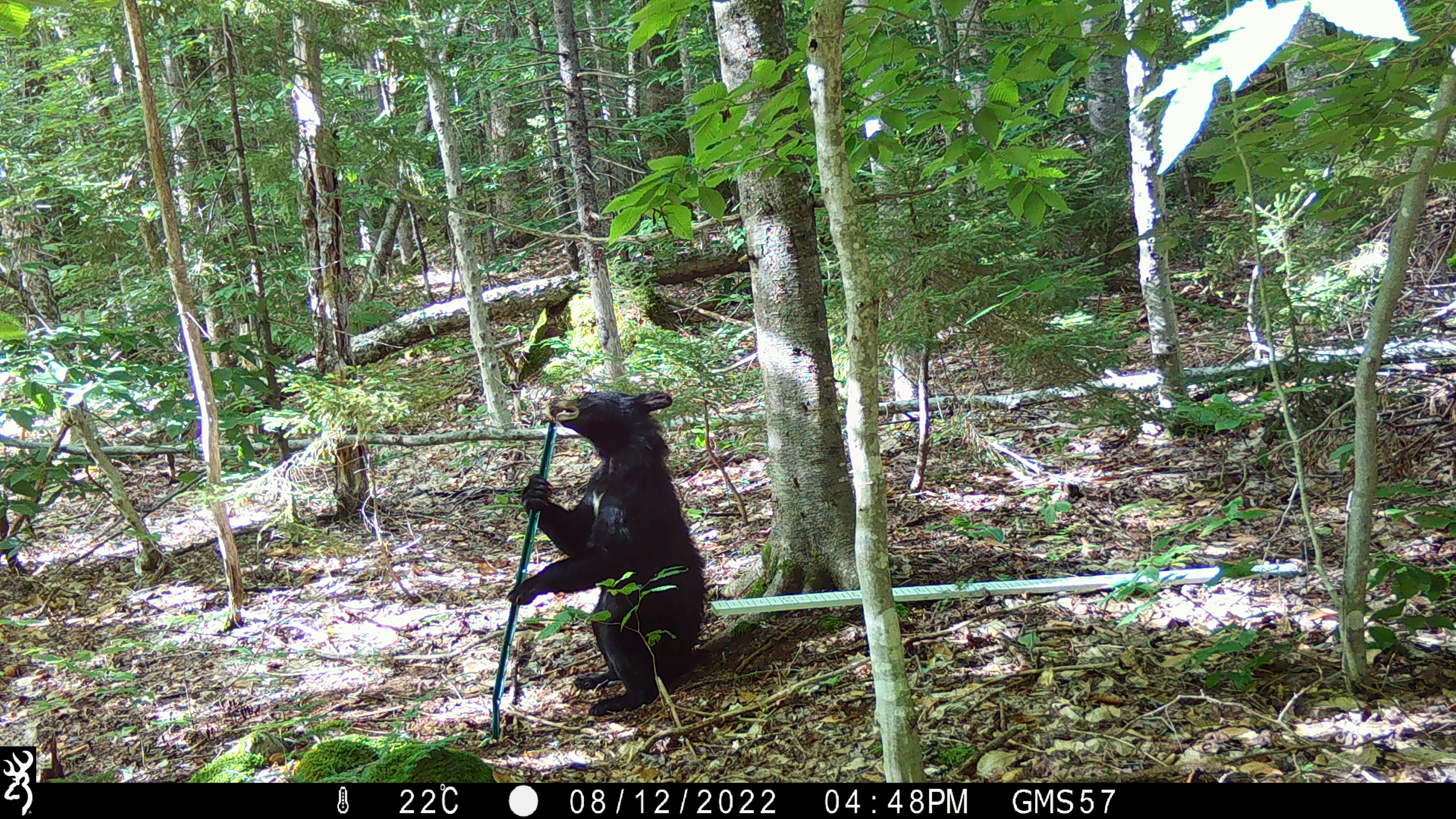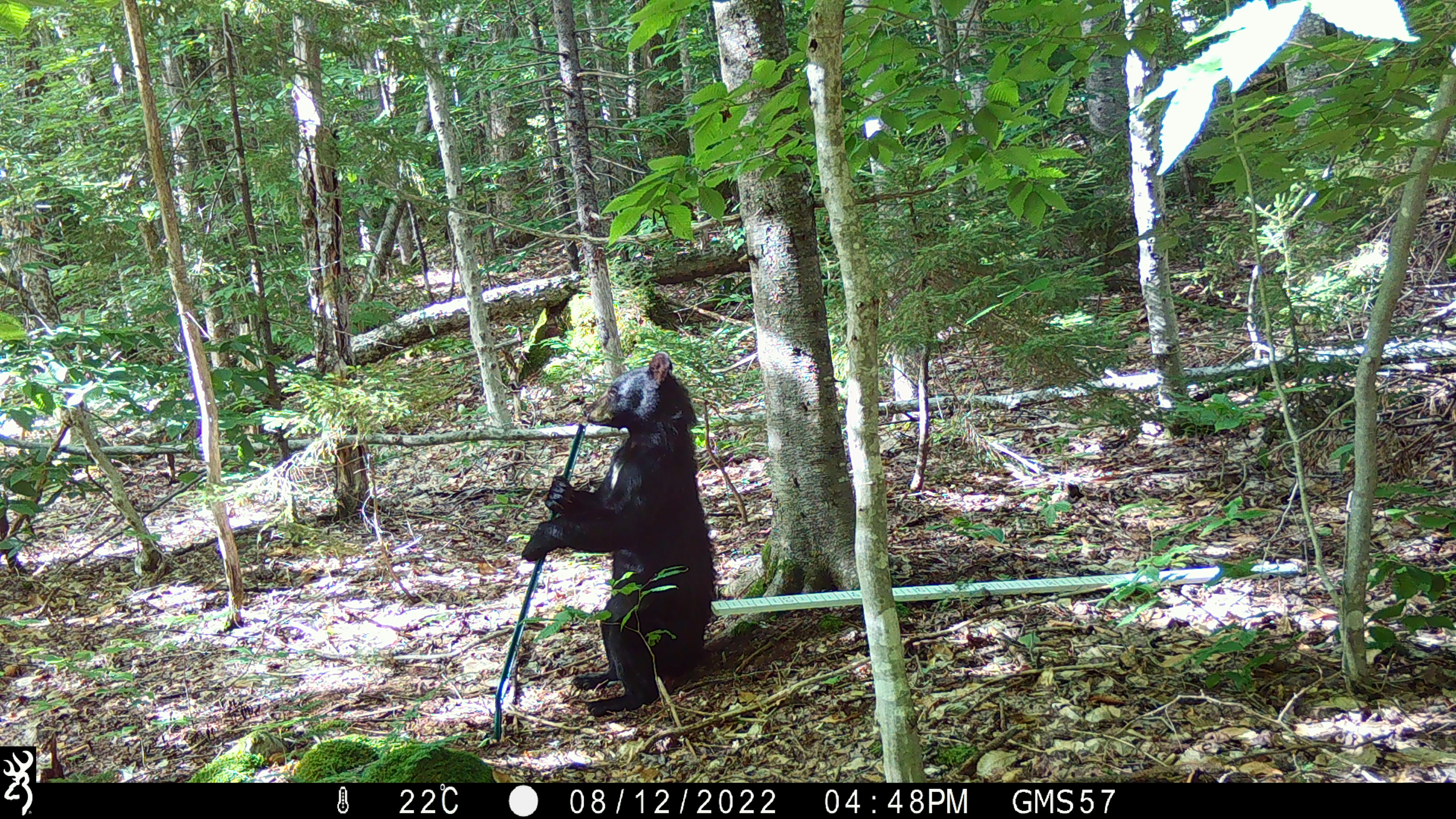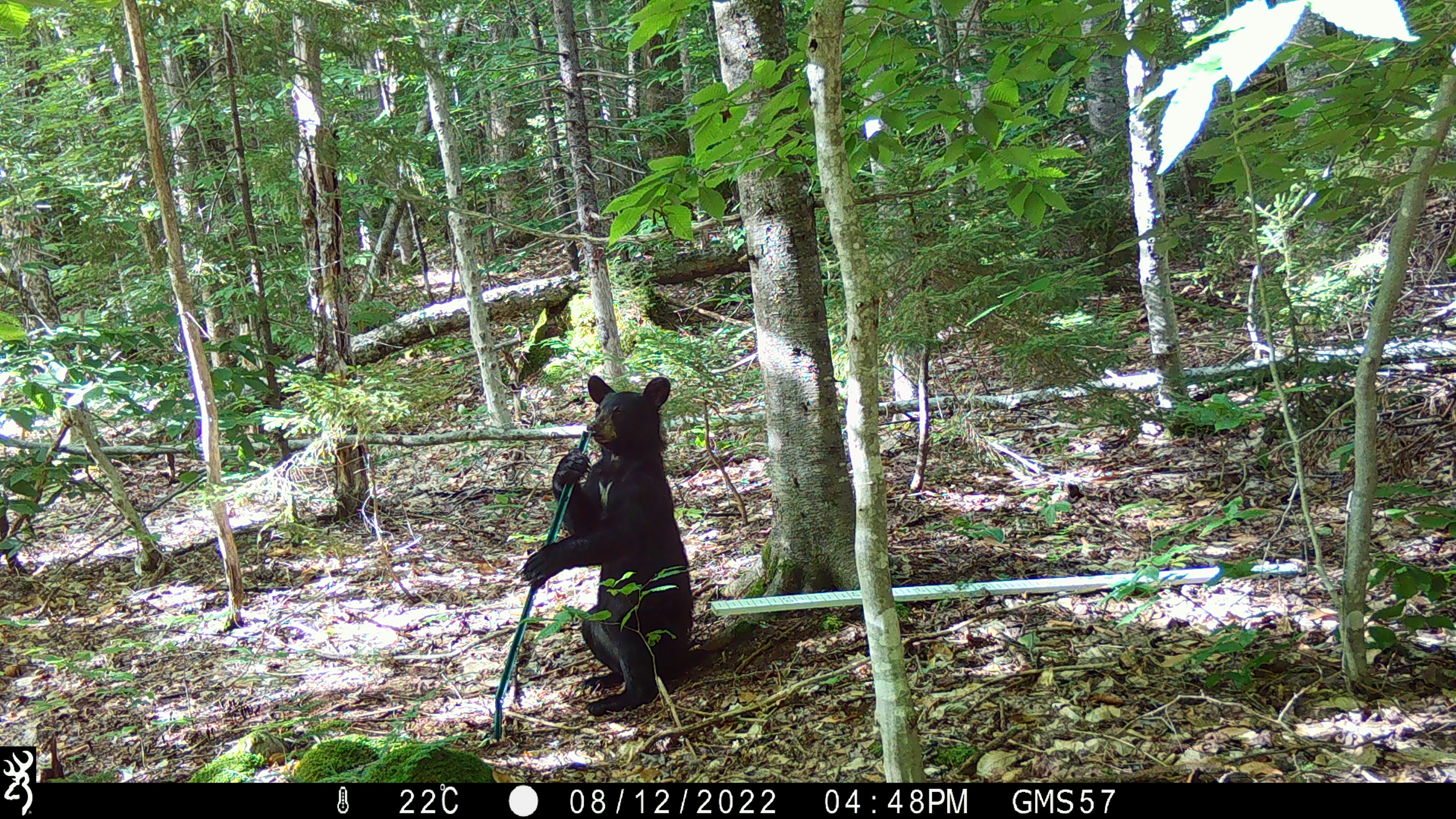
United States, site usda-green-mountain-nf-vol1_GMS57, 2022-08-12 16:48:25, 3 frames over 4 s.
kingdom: Animalia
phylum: Chordata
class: Mammalia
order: Carnivora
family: Ursidae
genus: Ursus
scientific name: Ursus americanus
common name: black bear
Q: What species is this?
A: Black bear (Ursus americanus).